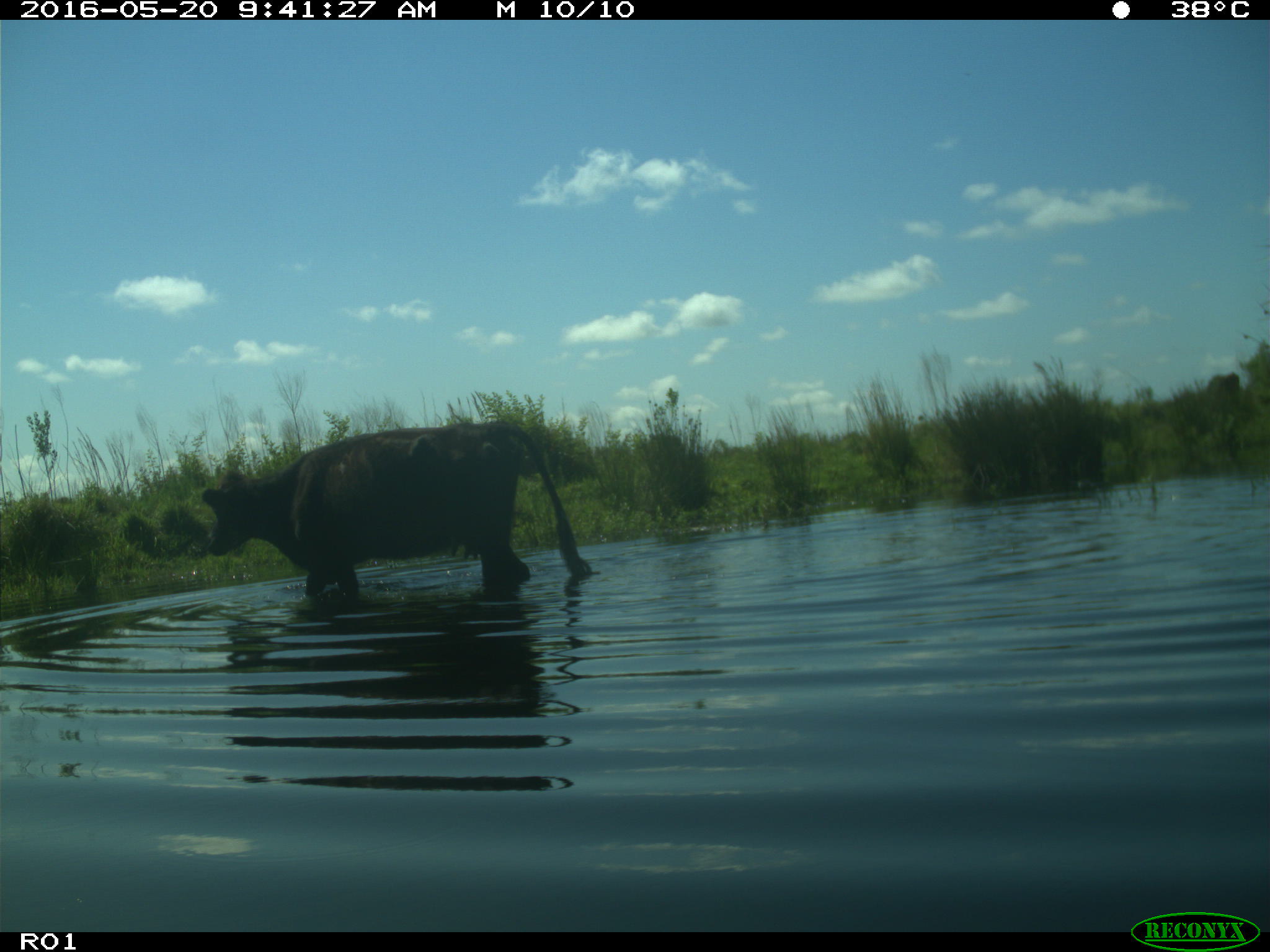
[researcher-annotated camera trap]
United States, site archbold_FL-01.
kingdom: Animalia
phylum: Chordata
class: Mammalia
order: Artiodactyla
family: Bovidae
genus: Bos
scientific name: Bos taurus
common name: domestic cow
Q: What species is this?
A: Bos taurus (domestic cow).